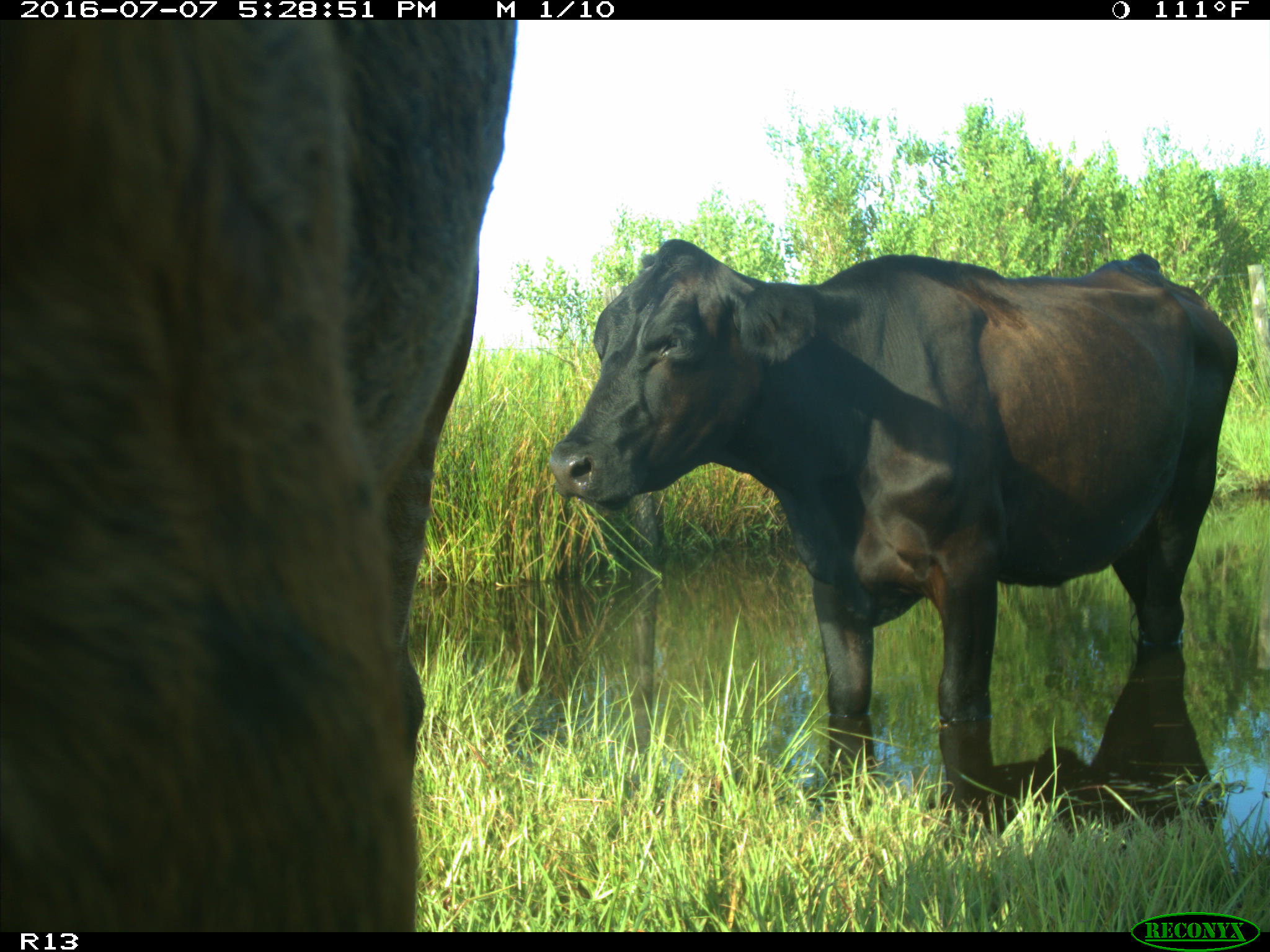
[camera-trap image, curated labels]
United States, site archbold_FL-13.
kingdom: Animalia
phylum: Chordata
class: Mammalia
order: Artiodactyla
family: Bovidae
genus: Bos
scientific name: Bos taurus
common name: domestic cow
Bos taurus (domestic cow).